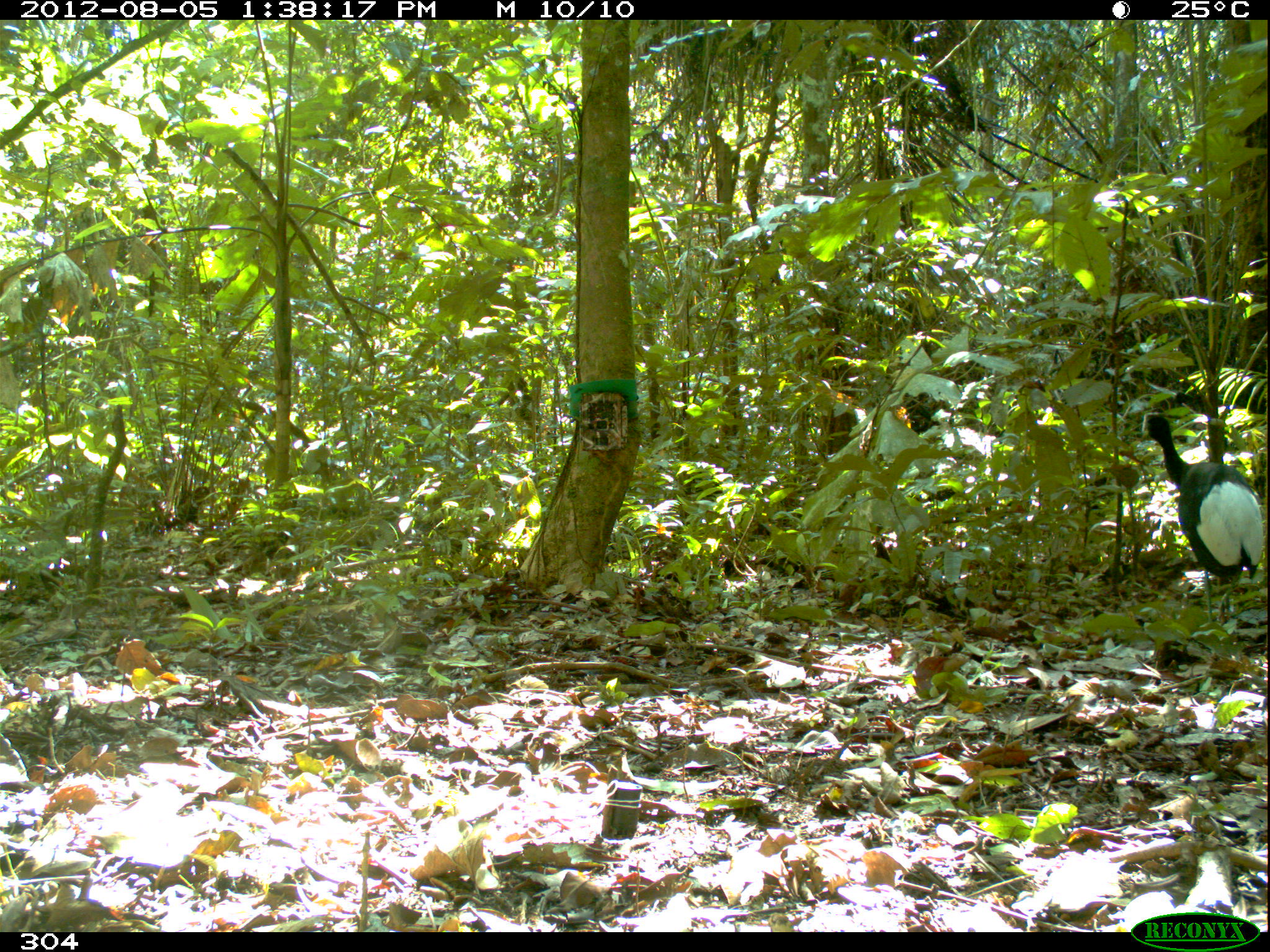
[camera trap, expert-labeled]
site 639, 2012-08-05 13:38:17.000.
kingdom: Animalia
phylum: Chordata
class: Aves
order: Gruiformes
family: Psophiidae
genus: Psophia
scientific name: Psophia leucoptera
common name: pale-winged trumpeter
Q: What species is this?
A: Psophia leucoptera (pale-winged trumpeter).